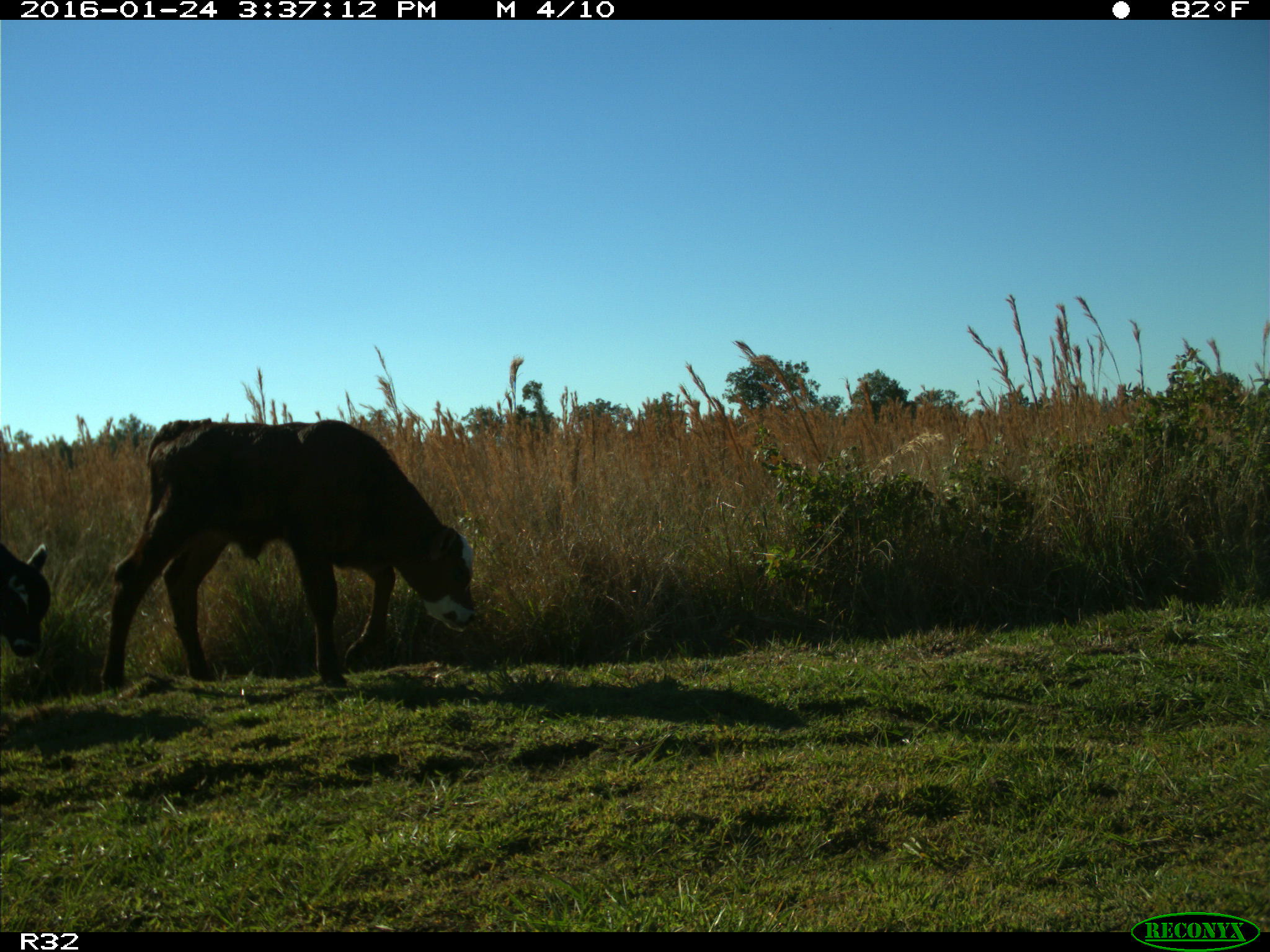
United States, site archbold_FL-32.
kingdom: Animalia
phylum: Chordata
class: Mammalia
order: Artiodactyla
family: Bovidae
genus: Bos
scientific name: Bos taurus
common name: domestic cow